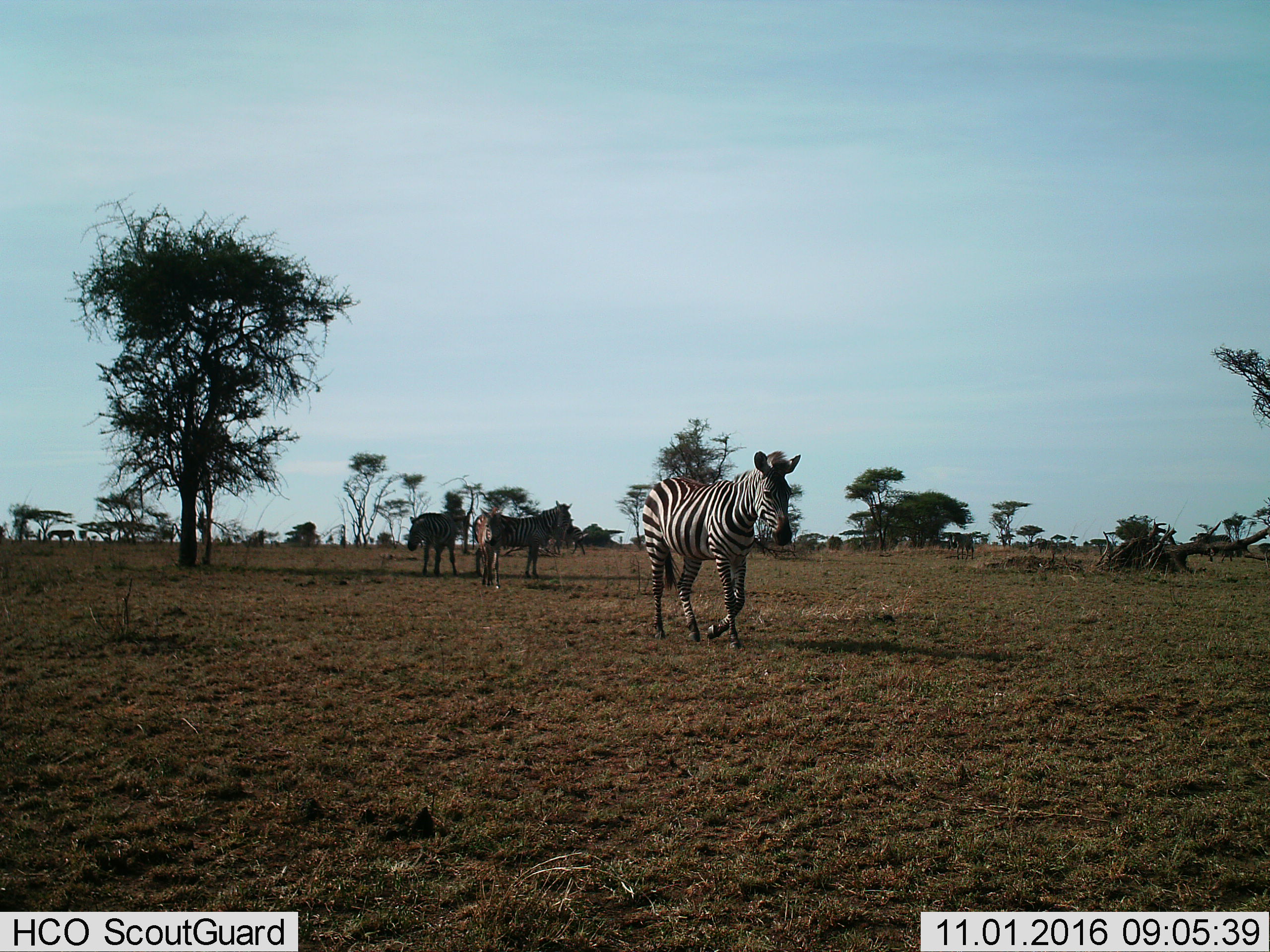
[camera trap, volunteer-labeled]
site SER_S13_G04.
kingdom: Animalia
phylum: Chordata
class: Mammalia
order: Perissodactyla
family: Equidae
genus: Equus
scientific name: Equus quagga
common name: plains zebra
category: zebraplains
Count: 6.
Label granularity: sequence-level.